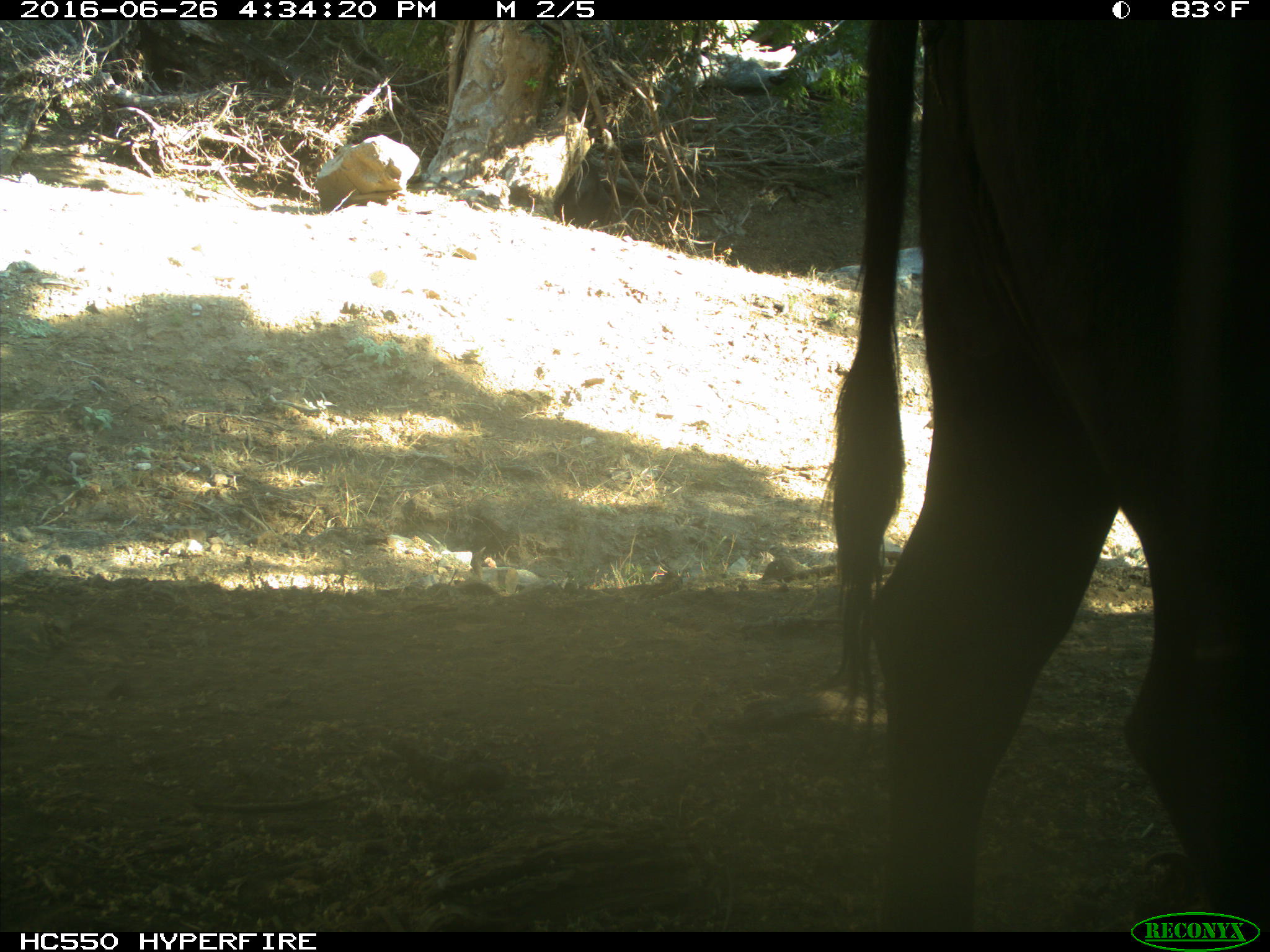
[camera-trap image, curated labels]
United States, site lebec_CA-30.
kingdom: Animalia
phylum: Chordata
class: Mammalia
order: Artiodactyla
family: Bovidae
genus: Bos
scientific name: Bos taurus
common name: domestic cow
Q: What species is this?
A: Bos taurus (domestic cow).